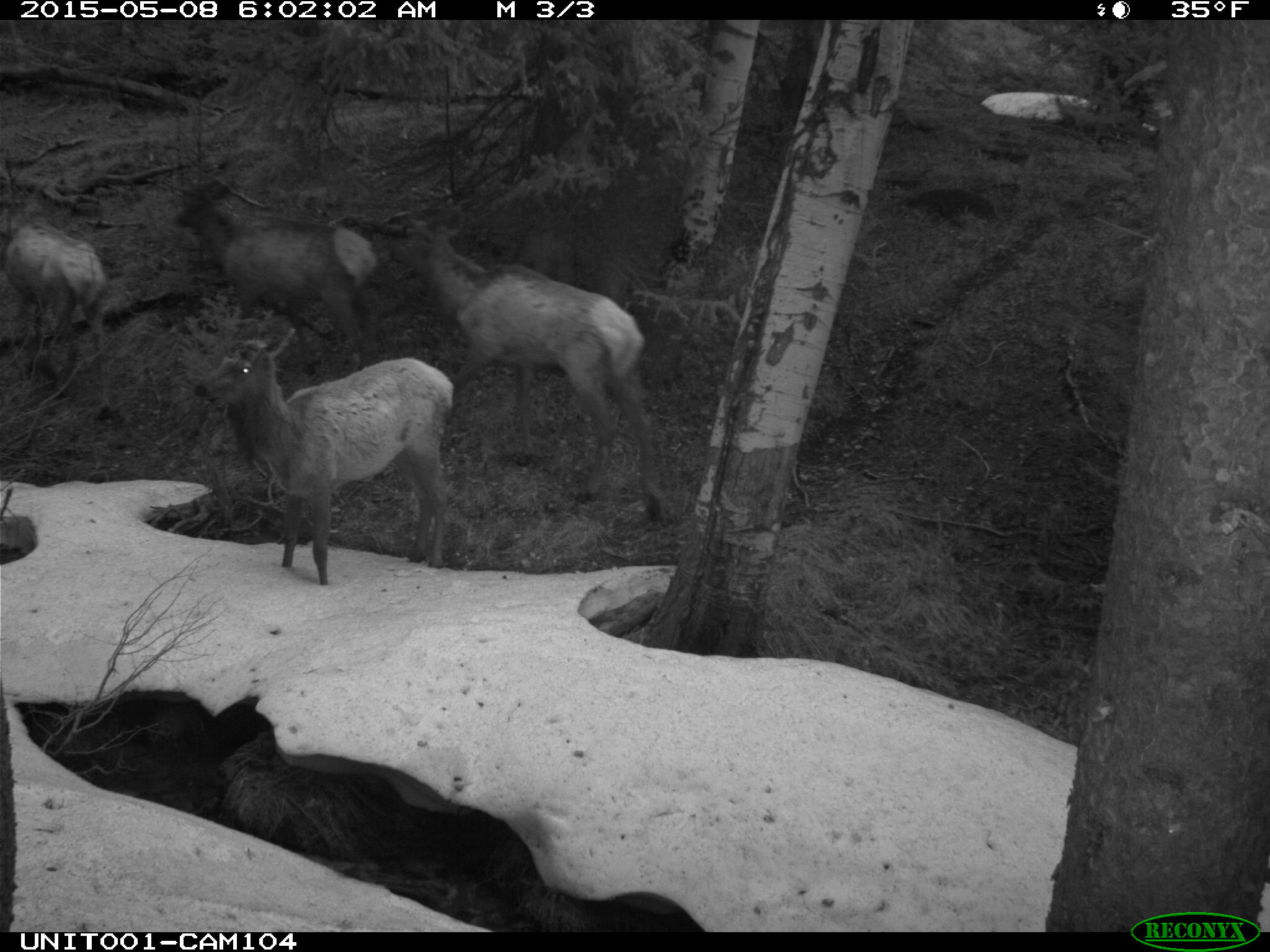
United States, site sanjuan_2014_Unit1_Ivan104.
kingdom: Animalia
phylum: Chordata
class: Mammalia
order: Artiodactyla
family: Cervidae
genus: Cervus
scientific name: Cervus elaphus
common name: red deer